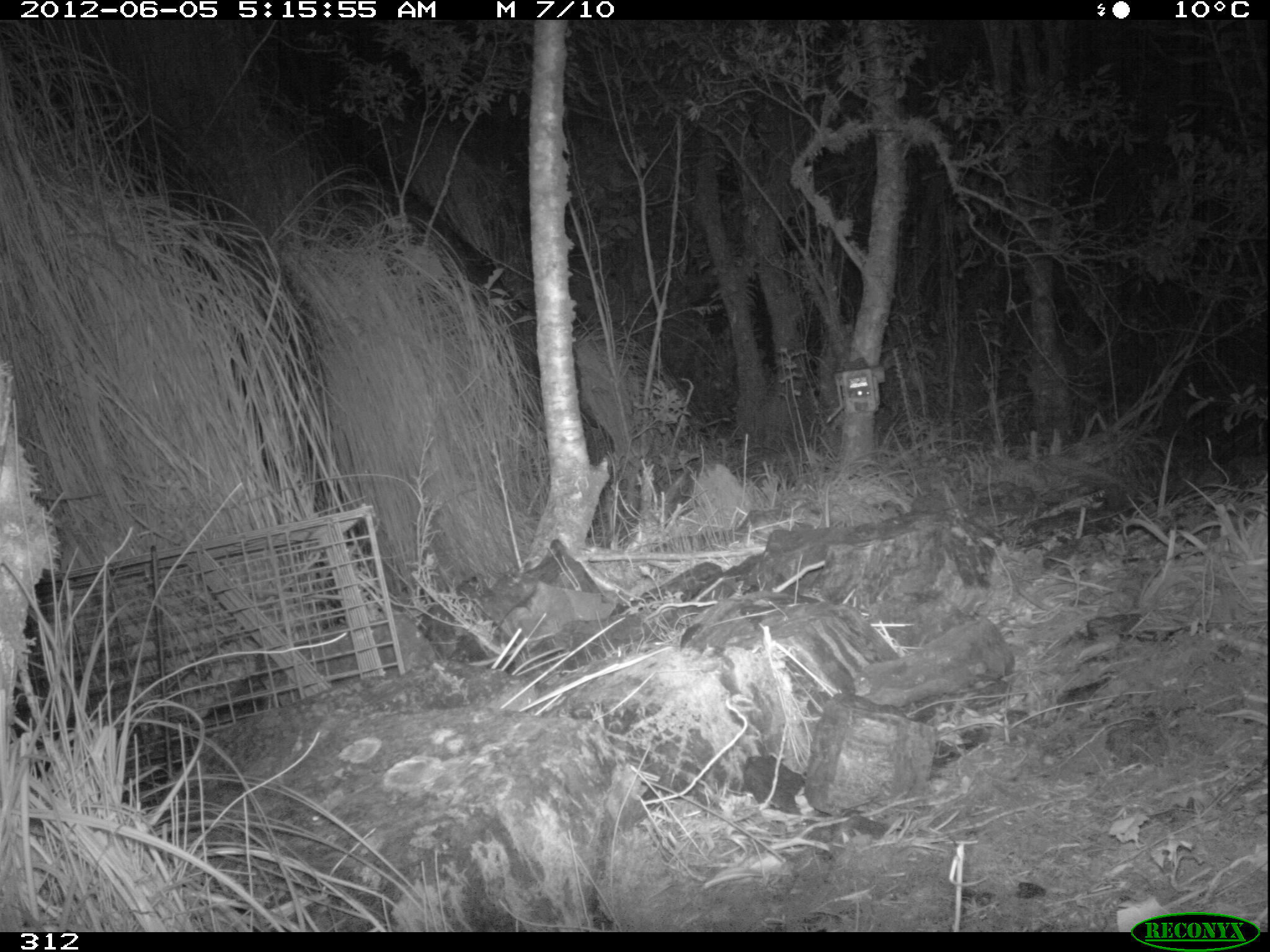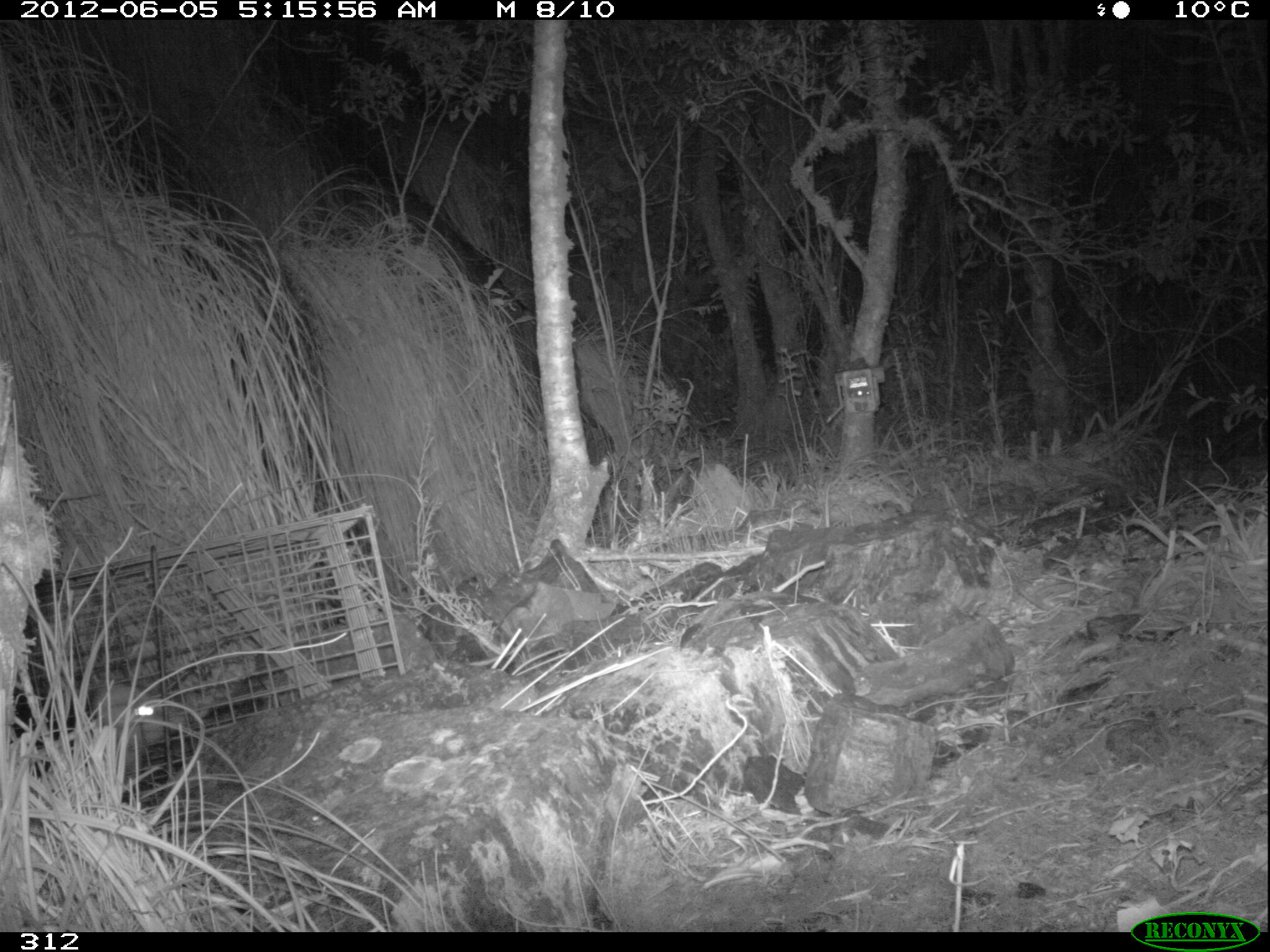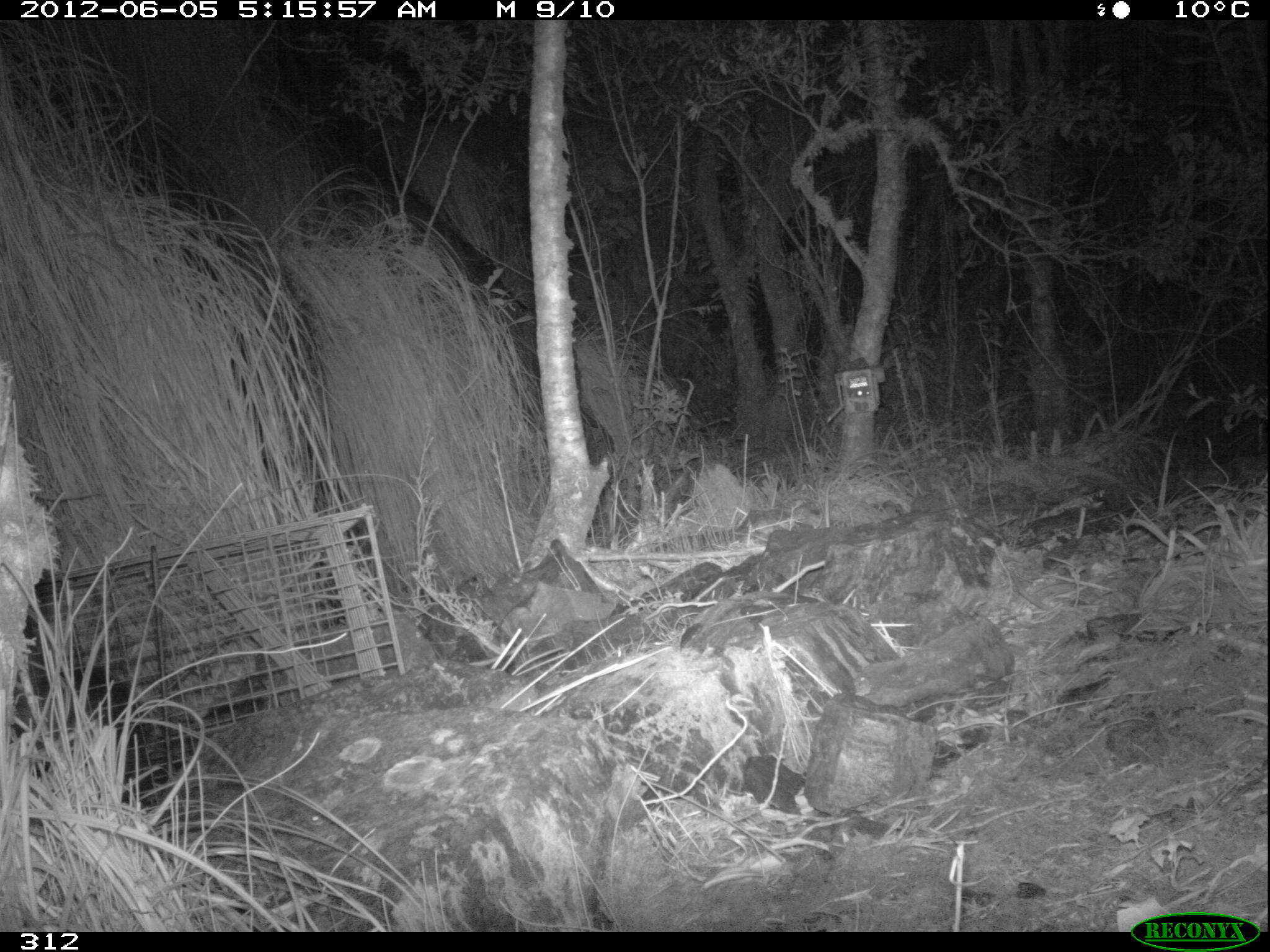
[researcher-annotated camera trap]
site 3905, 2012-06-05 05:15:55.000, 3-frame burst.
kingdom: Animalia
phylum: Chordata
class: Mammalia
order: Didelphimorphia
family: Didelphidae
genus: Didelphis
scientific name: Didelphis pernigra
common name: andean white-eared opossum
Didelphis pernigra (andean white-eared opossum).